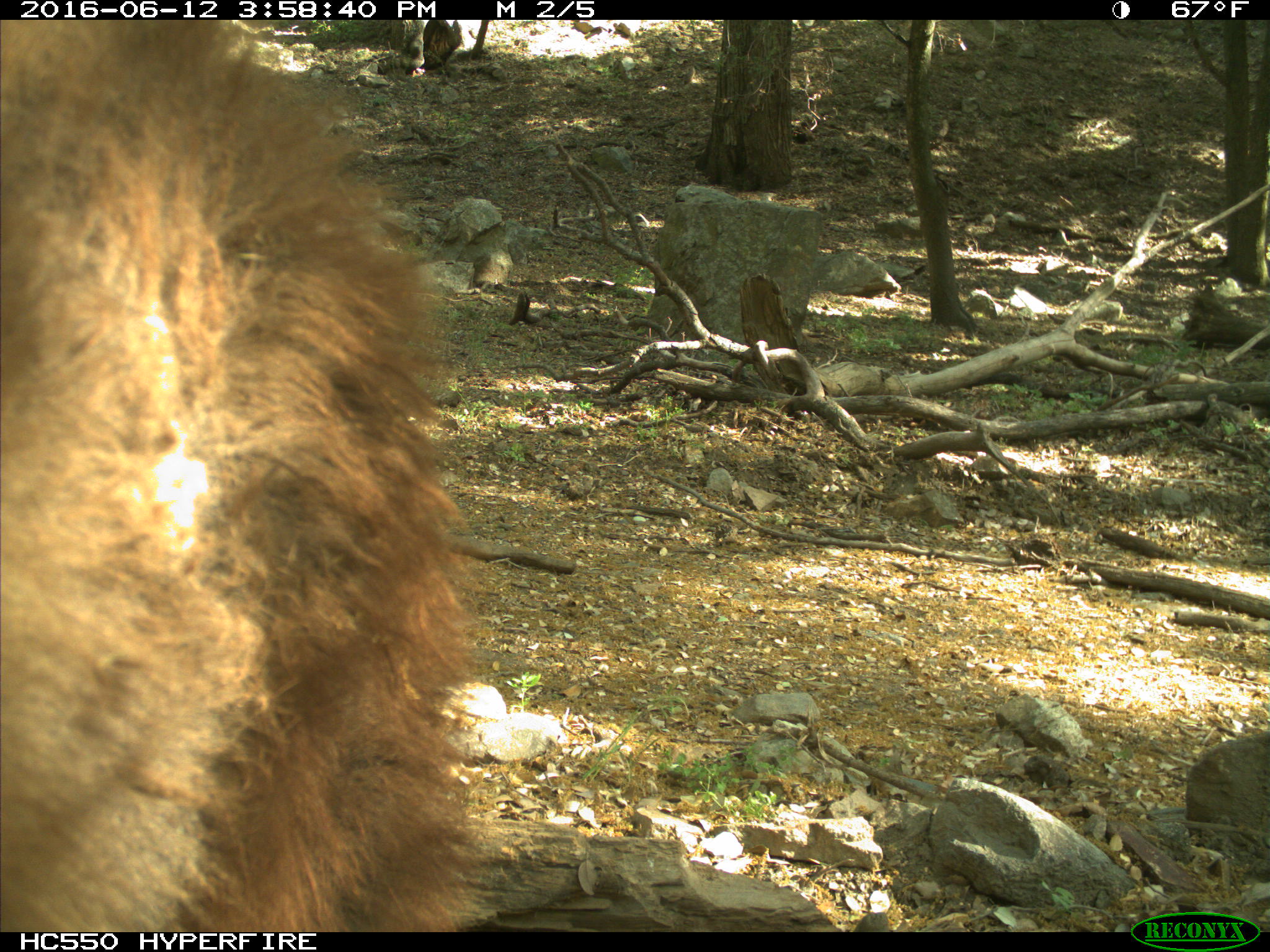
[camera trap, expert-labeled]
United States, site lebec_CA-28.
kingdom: Animalia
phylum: Chordata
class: Mammalia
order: Carnivora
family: Ursidae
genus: Ursus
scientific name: Ursus americanus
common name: american black bear